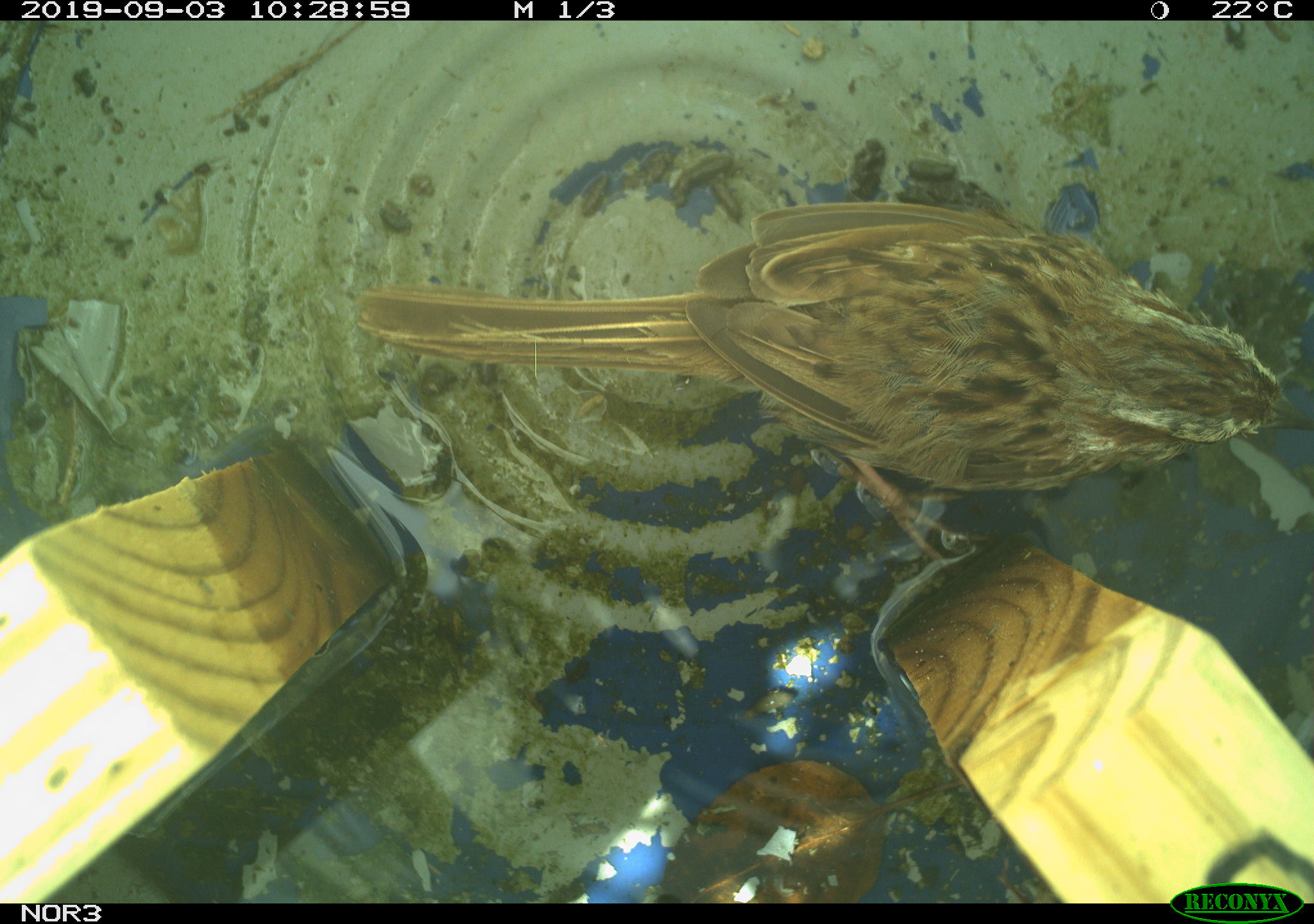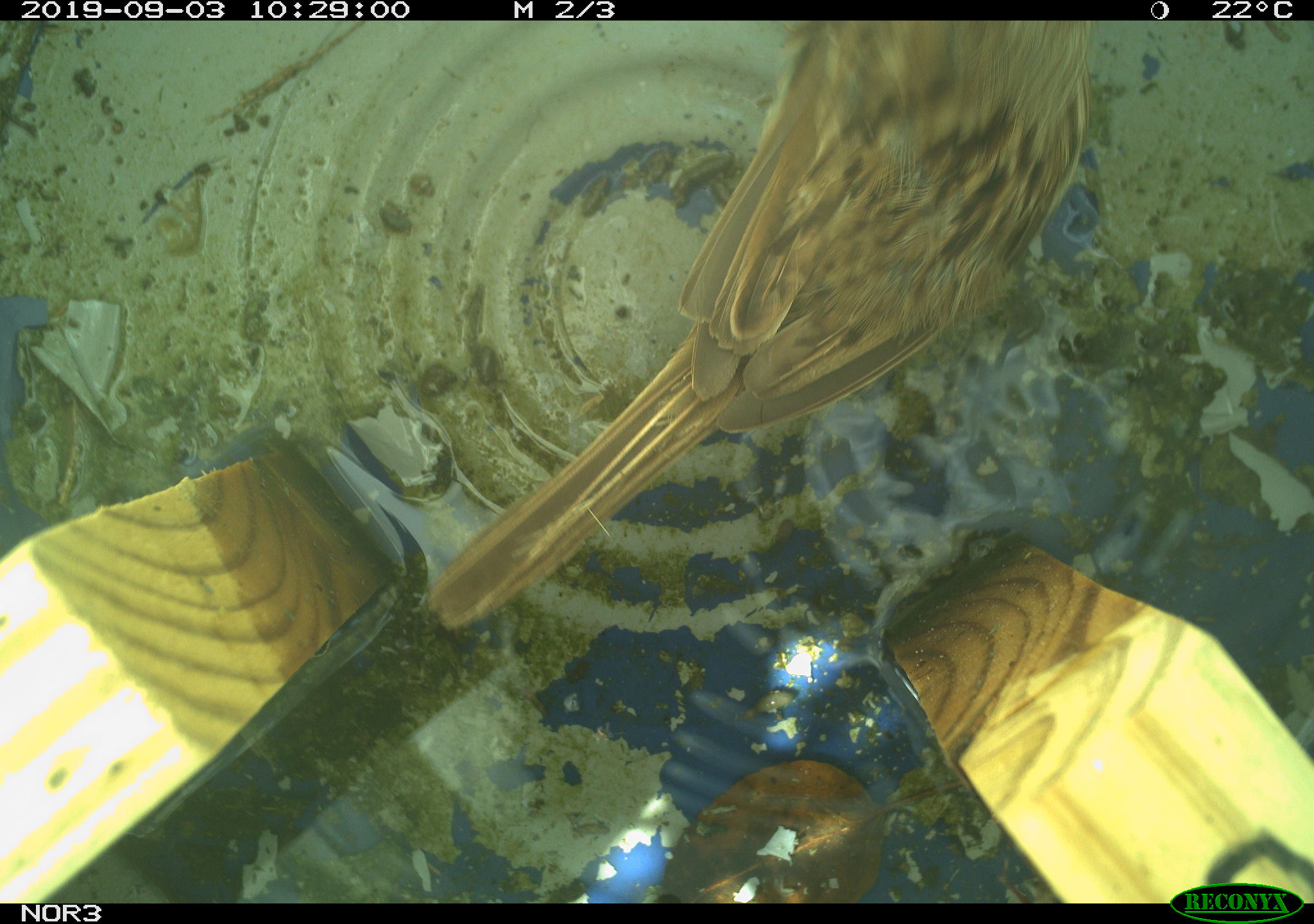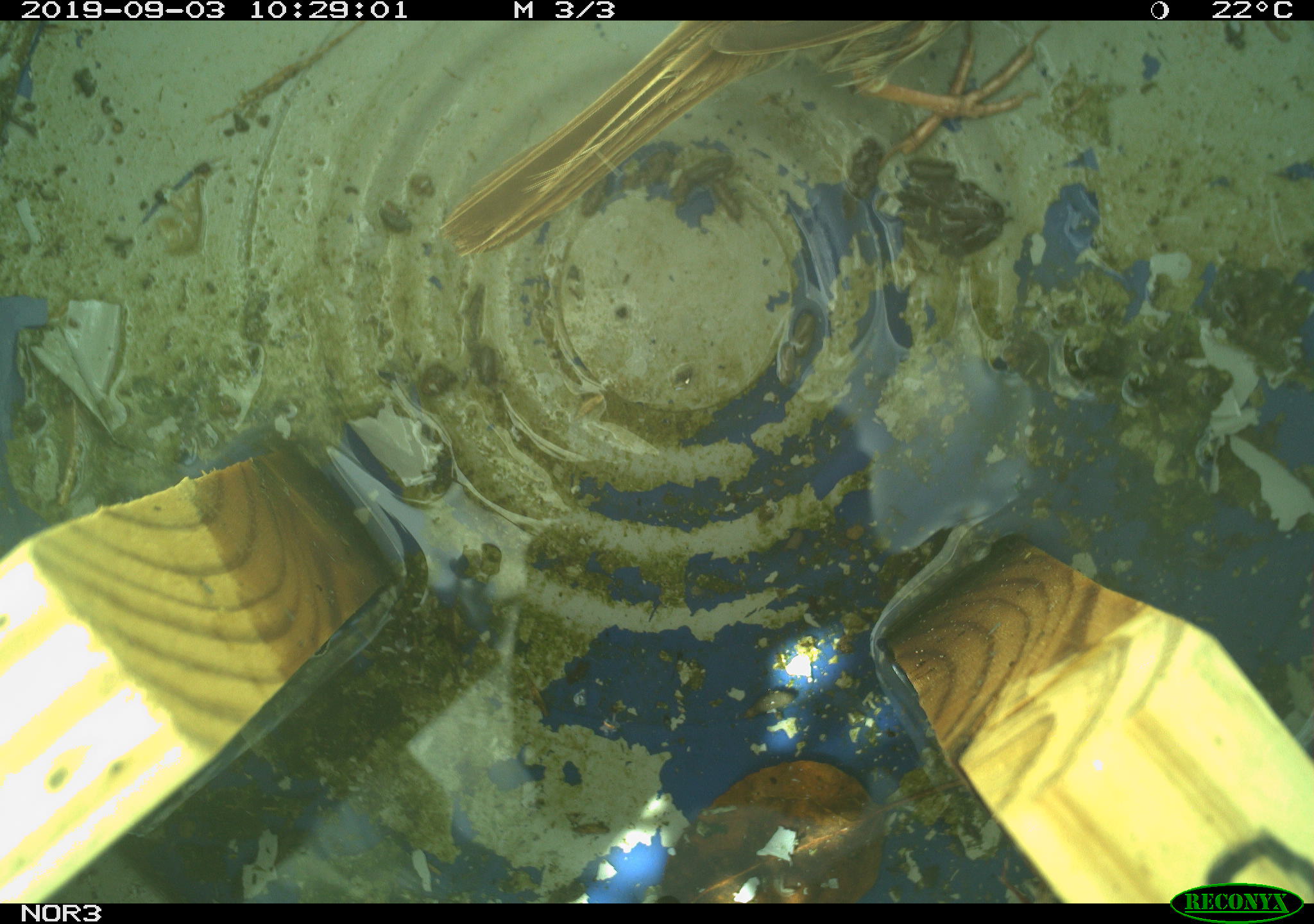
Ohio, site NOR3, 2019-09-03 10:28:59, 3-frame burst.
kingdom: Animalia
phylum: Chordata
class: Aves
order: Passeriformes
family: Passerellidae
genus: Melospiza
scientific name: Melospiza melodia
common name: song sparrow